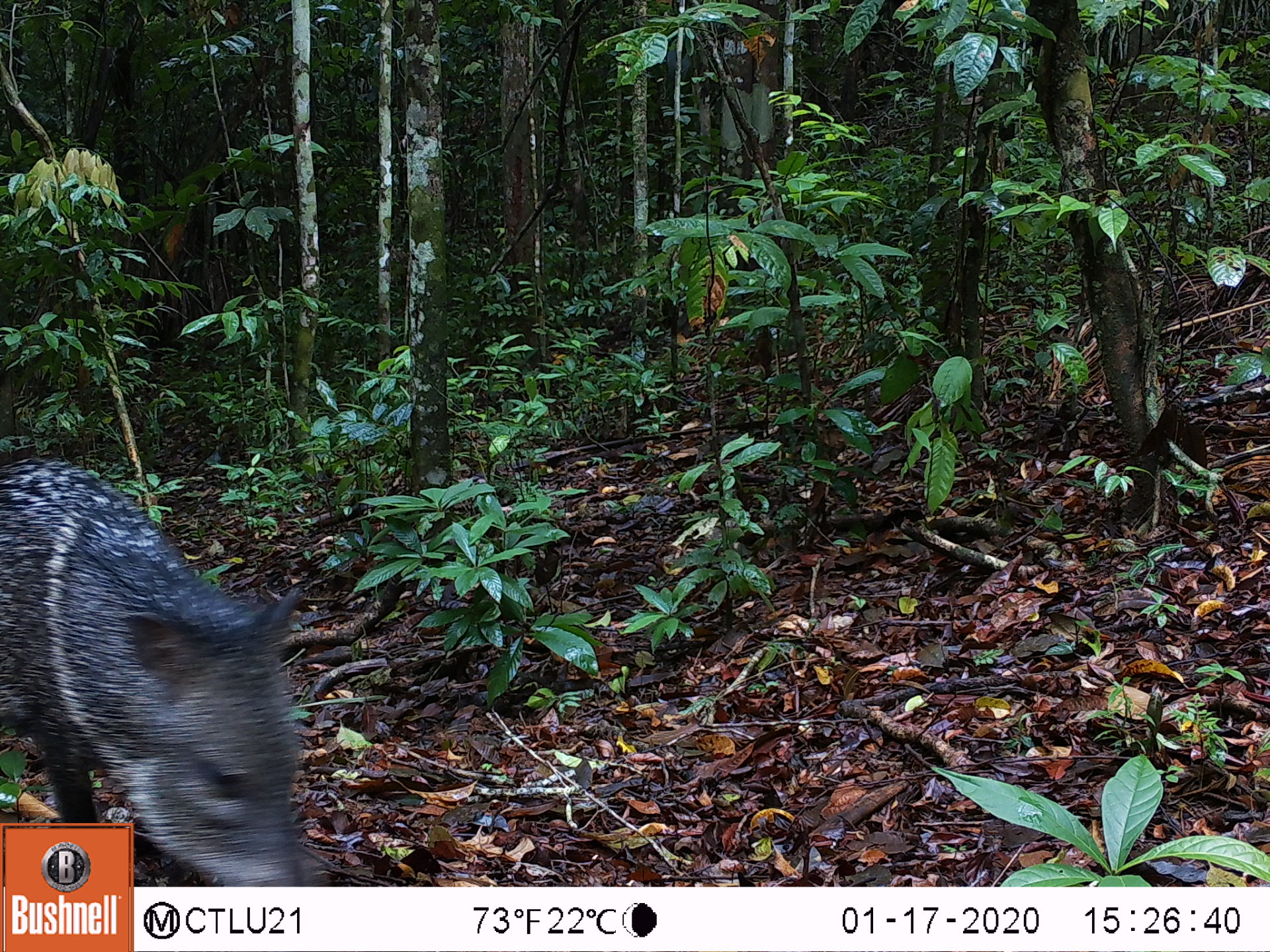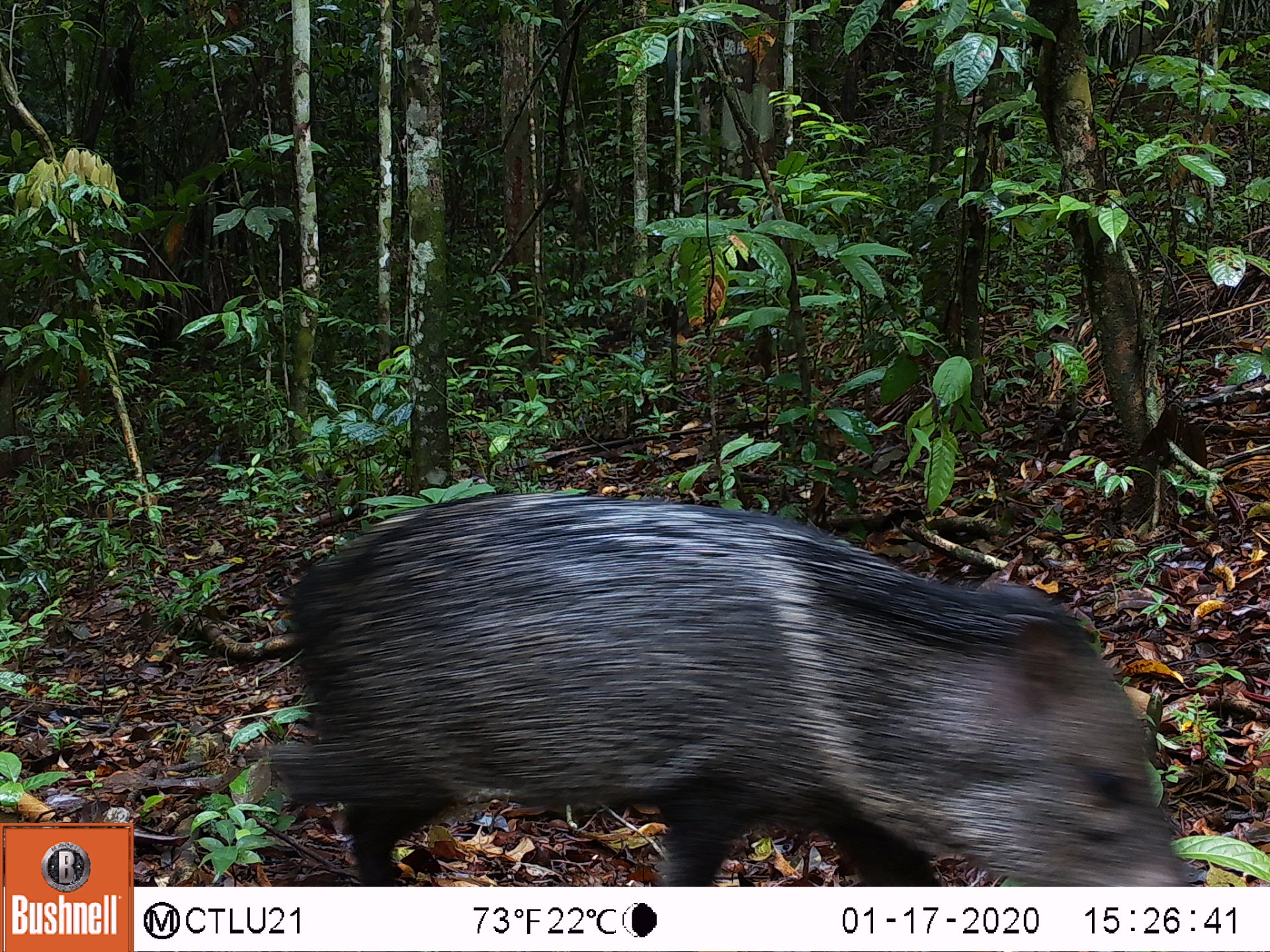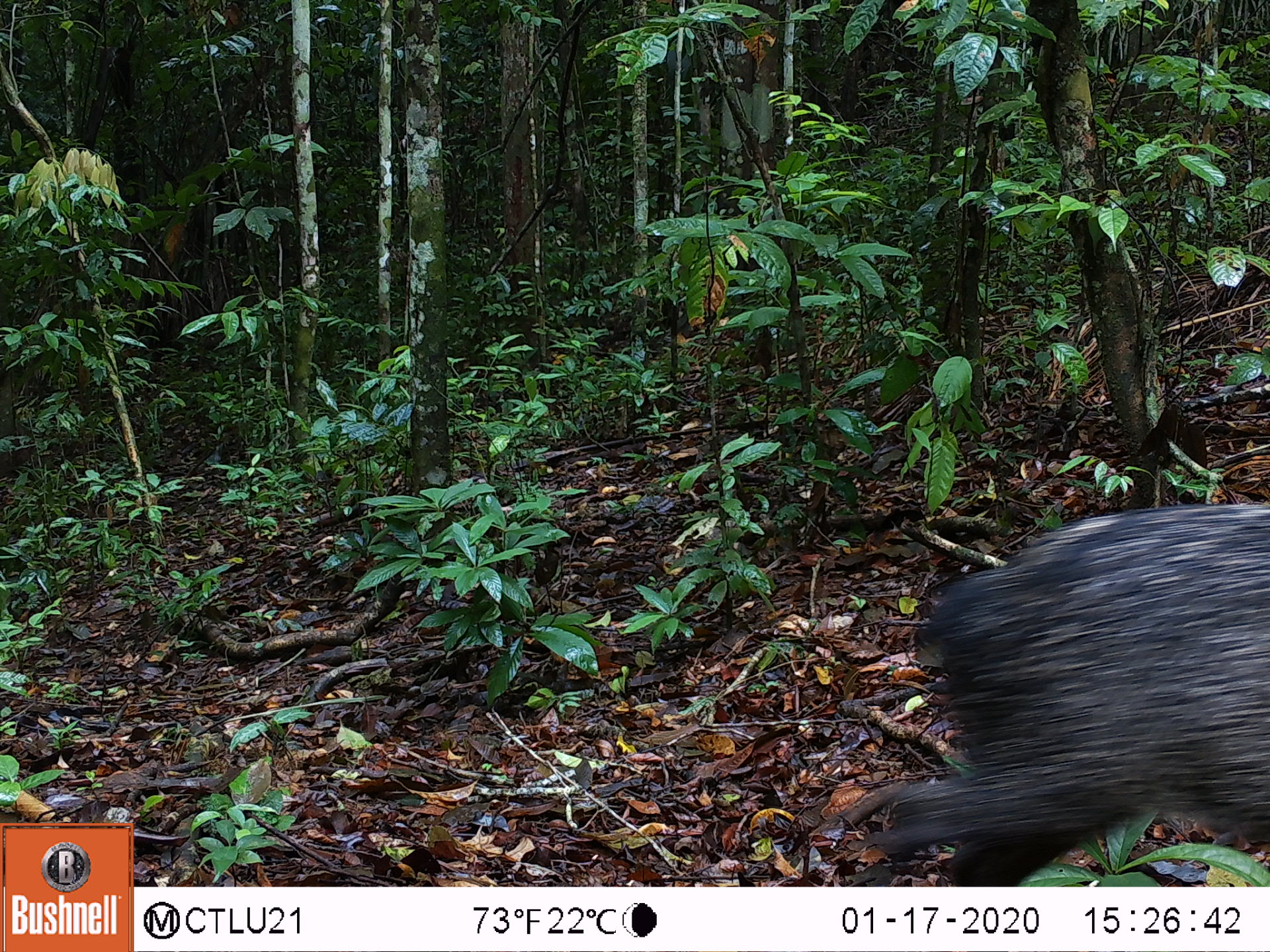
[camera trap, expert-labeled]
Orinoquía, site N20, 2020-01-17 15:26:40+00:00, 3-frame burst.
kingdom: Animalia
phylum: Chordata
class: Mammalia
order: Artiodactyla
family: Tayassuidae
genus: Pecari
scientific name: Pecari tajacu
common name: collared peccary